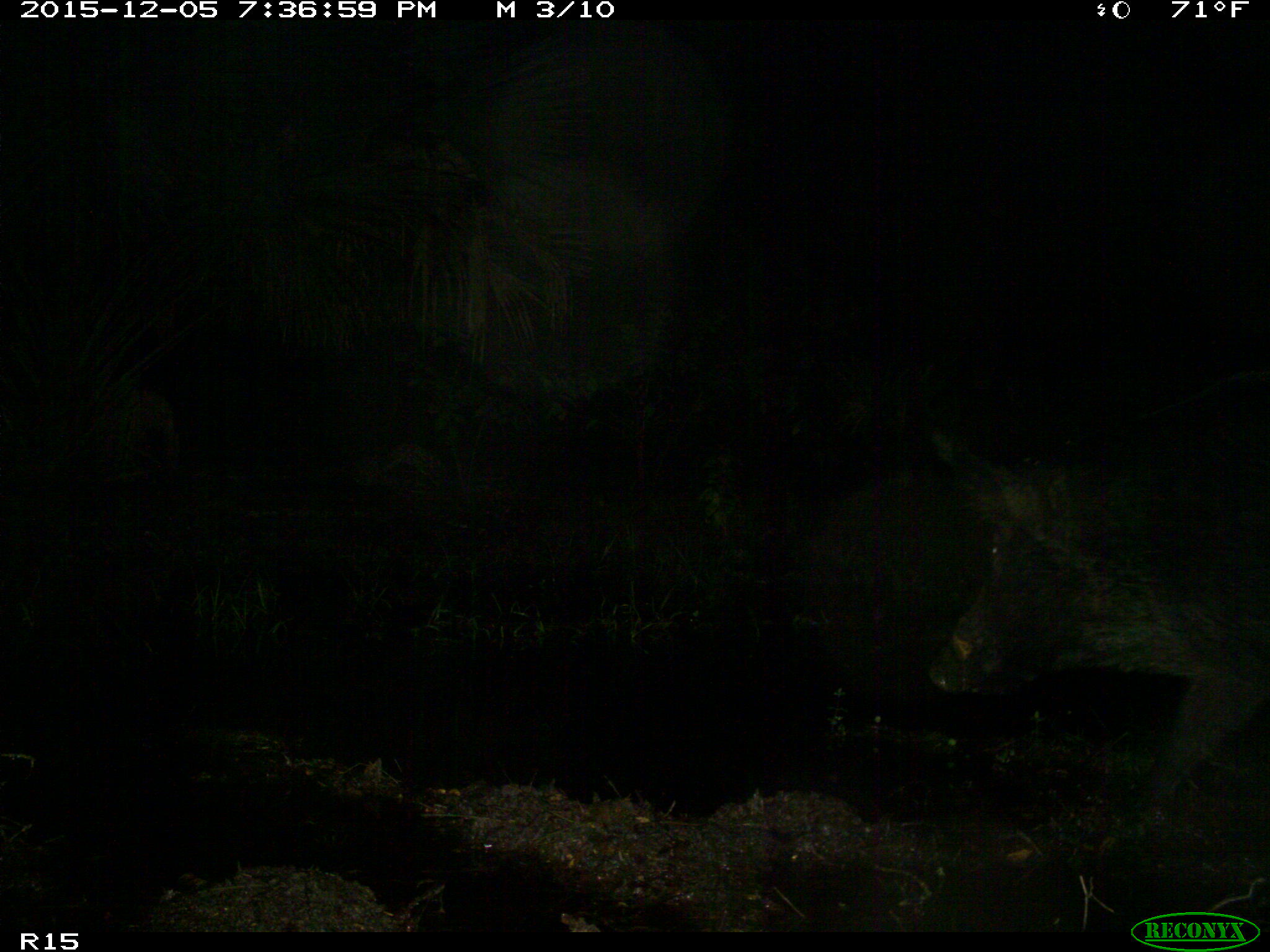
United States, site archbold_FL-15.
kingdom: Animalia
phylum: Chordata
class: Mammalia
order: Artiodactyla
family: Suidae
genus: Sus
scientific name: Sus scrofa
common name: wild boar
Sus scrofa (wild boar).